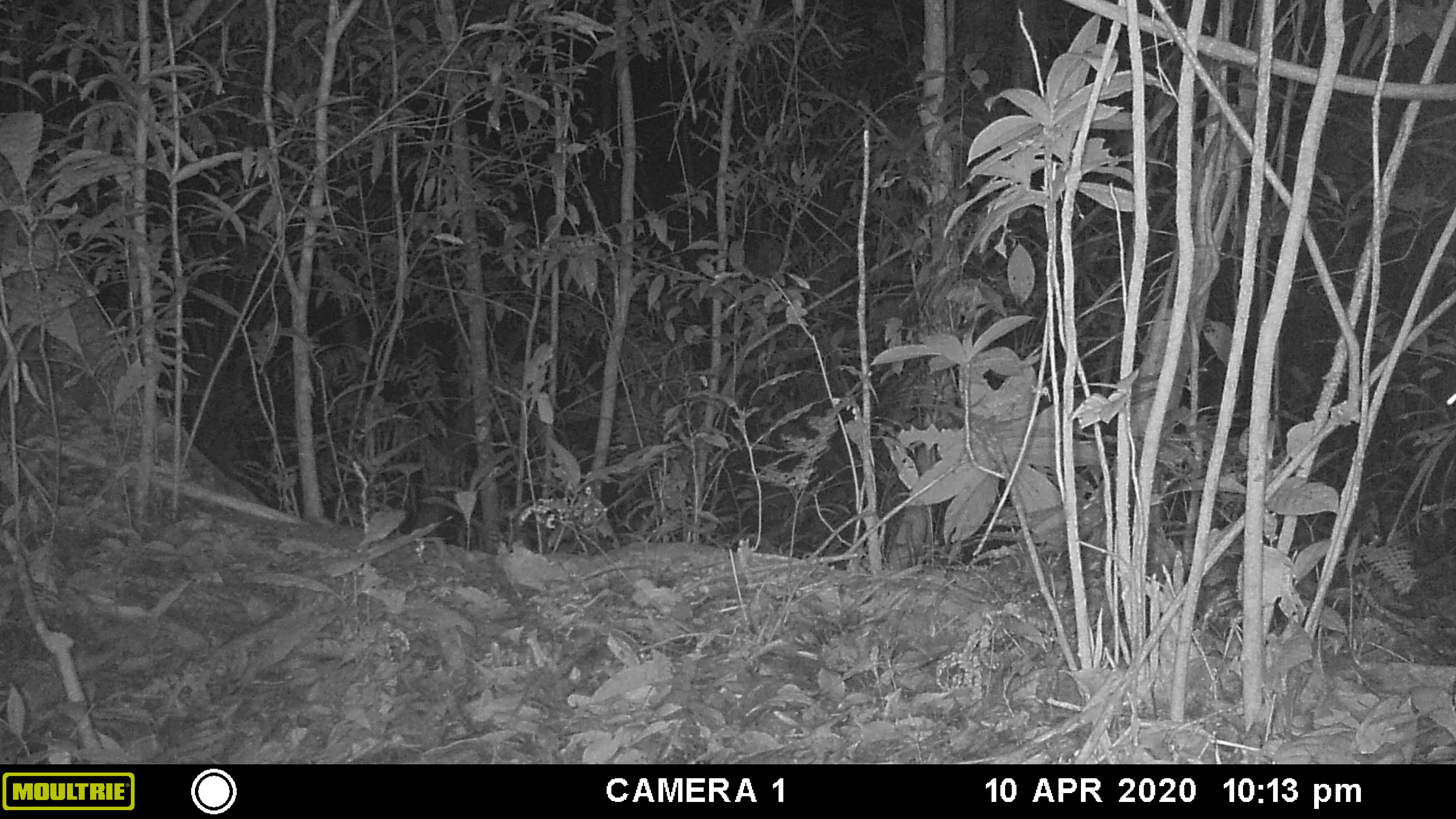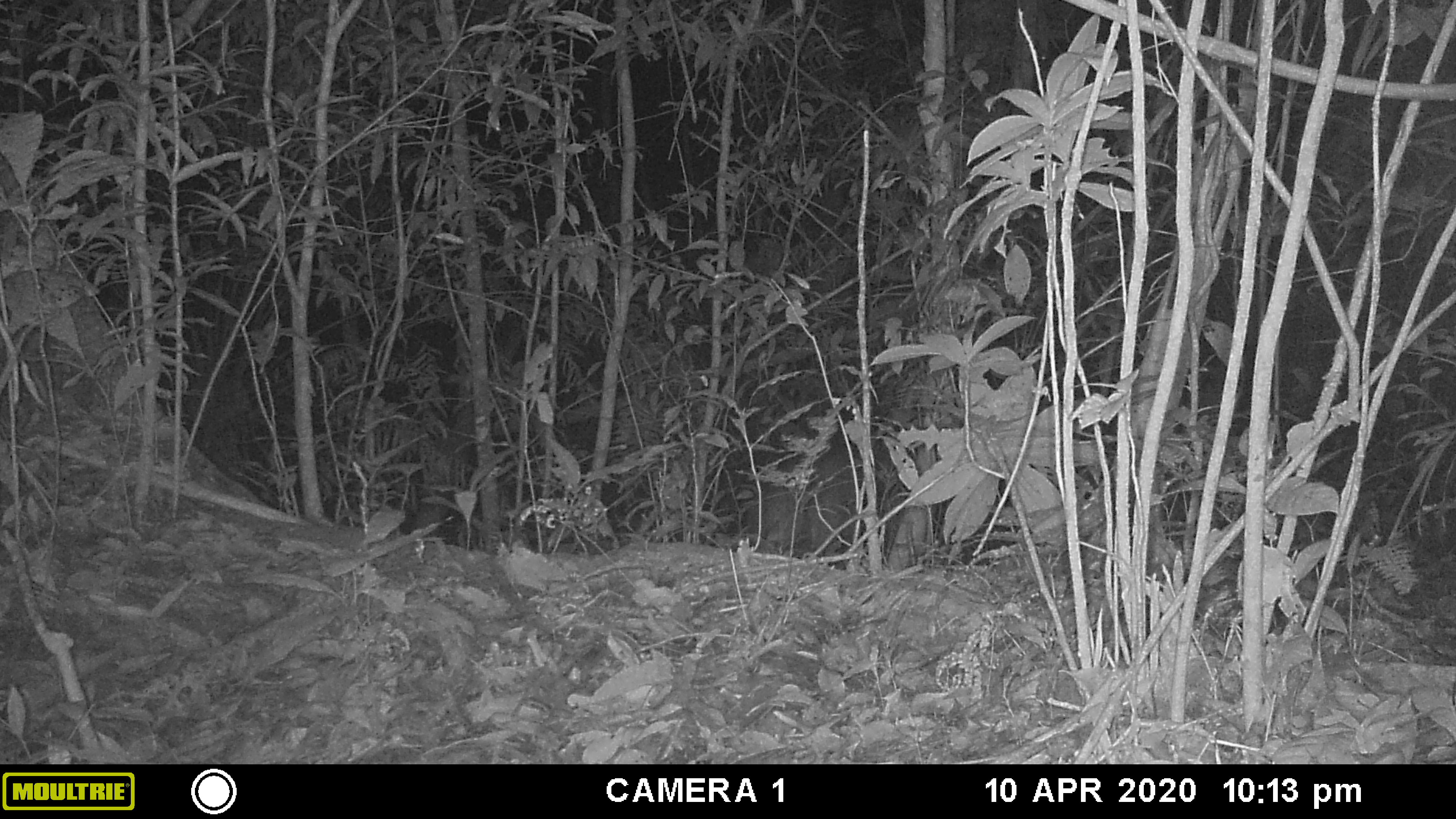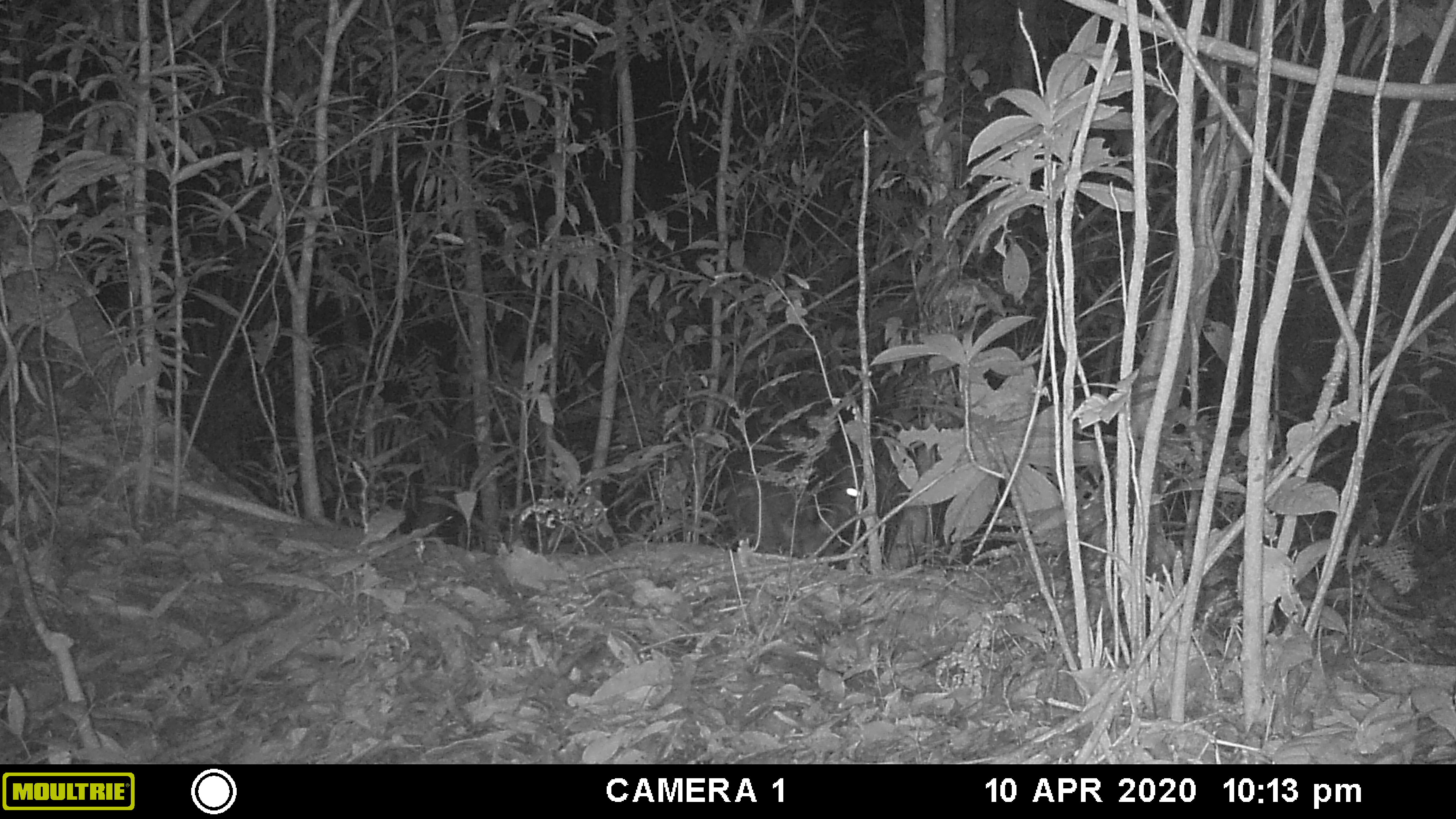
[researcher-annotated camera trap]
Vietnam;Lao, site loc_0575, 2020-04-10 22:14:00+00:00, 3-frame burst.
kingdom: Animalia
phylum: Chordata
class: Mammalia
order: Artiodactyla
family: Cervidae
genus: Muntiacus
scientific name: Muntiacus rooseveltorum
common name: roosevelt's muntjac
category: roosevelts muntjac group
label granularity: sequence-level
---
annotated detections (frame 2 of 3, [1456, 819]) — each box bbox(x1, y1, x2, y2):
roosevelts muntjac group: bbox(747, 440, 863, 569)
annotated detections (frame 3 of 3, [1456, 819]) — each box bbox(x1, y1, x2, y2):
roosevelts muntjac group: bbox(719, 433, 864, 559)